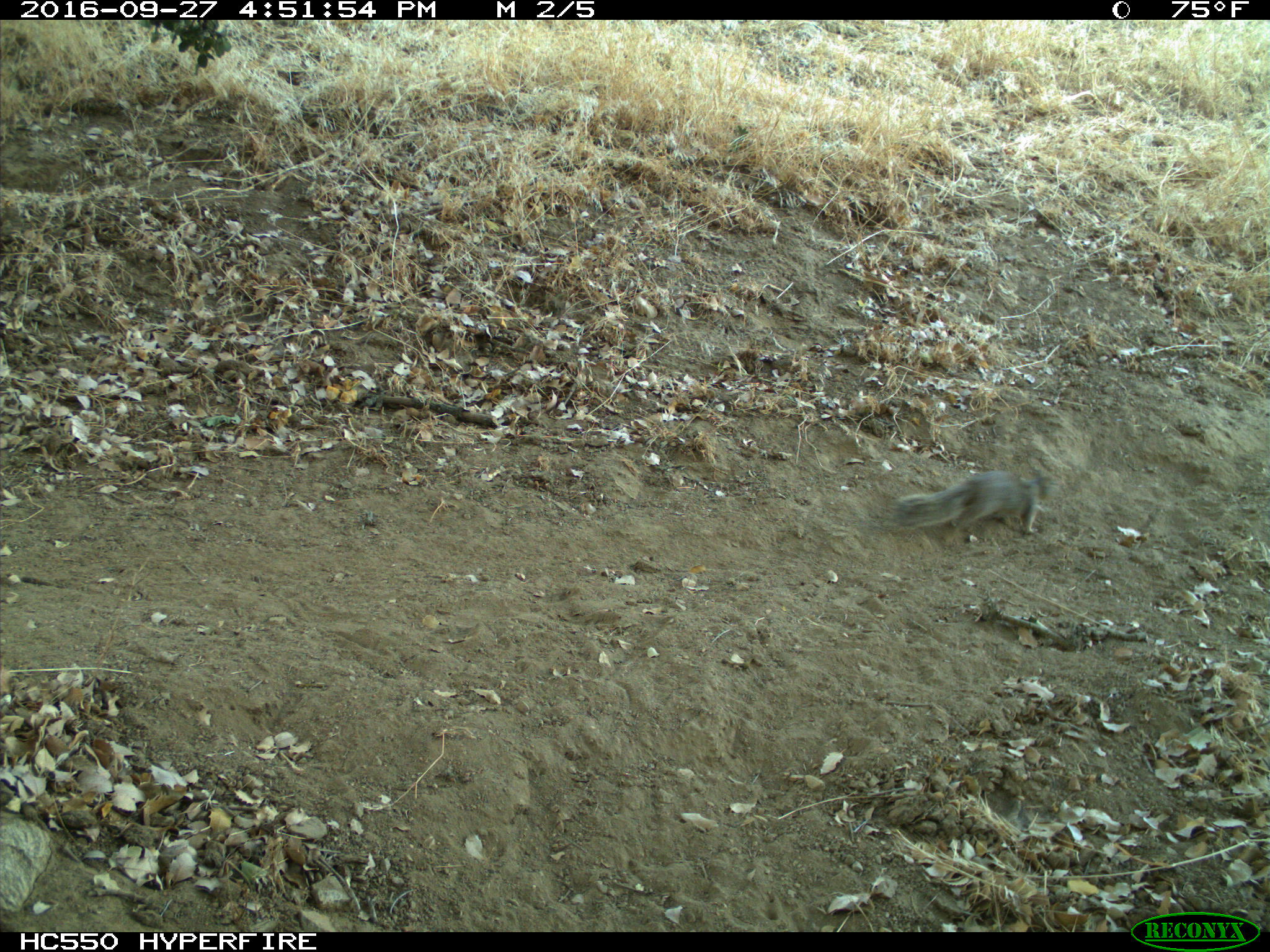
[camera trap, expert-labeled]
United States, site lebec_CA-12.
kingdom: Animalia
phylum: Chordata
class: Mammalia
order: Rodentia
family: Sciuridae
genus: Otospermophilus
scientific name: Otospermophilus beecheyi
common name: california ground squirrel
Otospermophilus beecheyi (california ground squirrel).